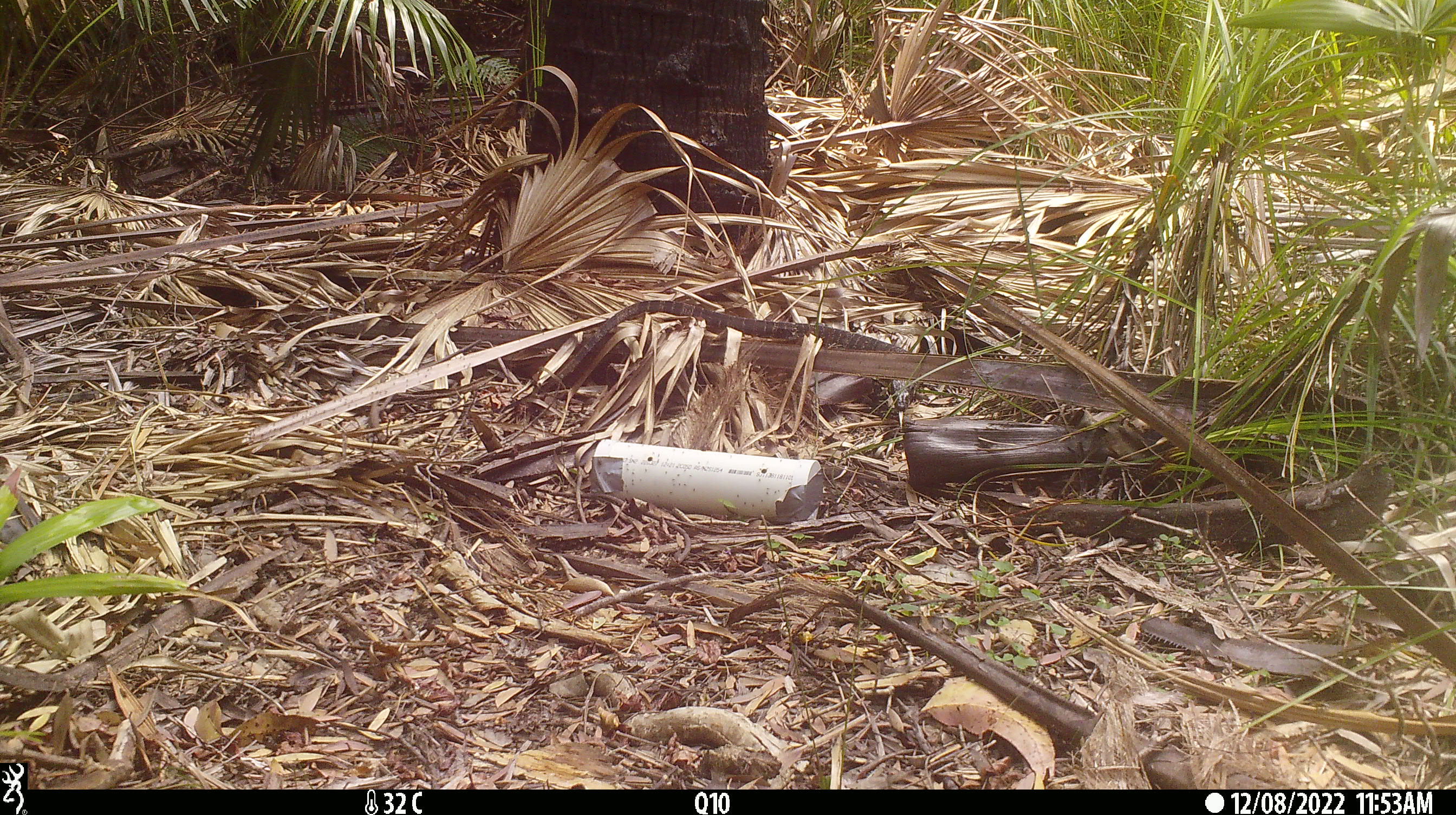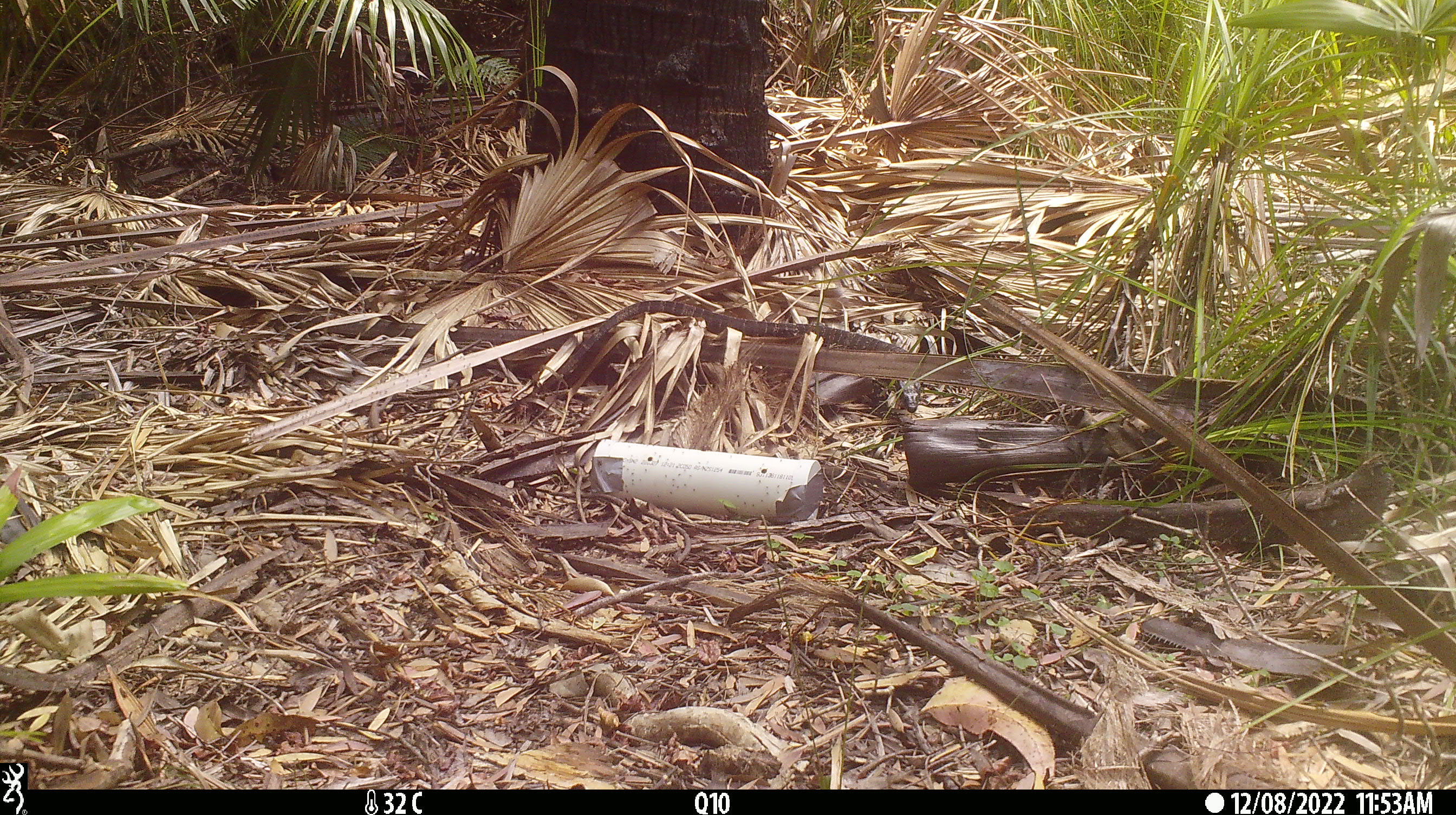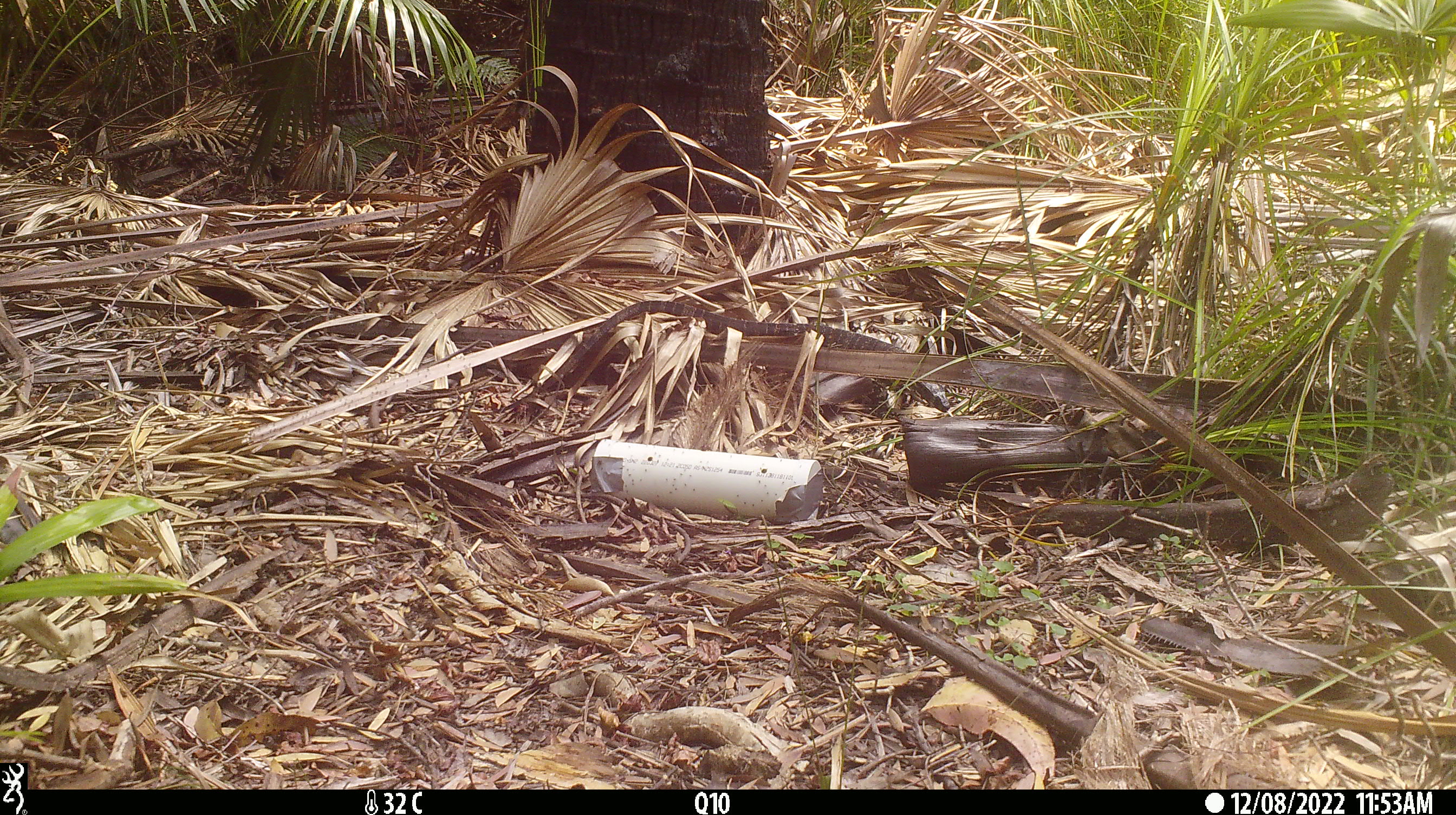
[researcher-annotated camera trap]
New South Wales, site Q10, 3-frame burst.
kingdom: Animalia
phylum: Chordata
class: Reptilia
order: Squamata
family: Varanidae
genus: Varanus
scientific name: Varanus varius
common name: lace monitor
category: goanna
Goanna (lace monitor) (Varanus varius).